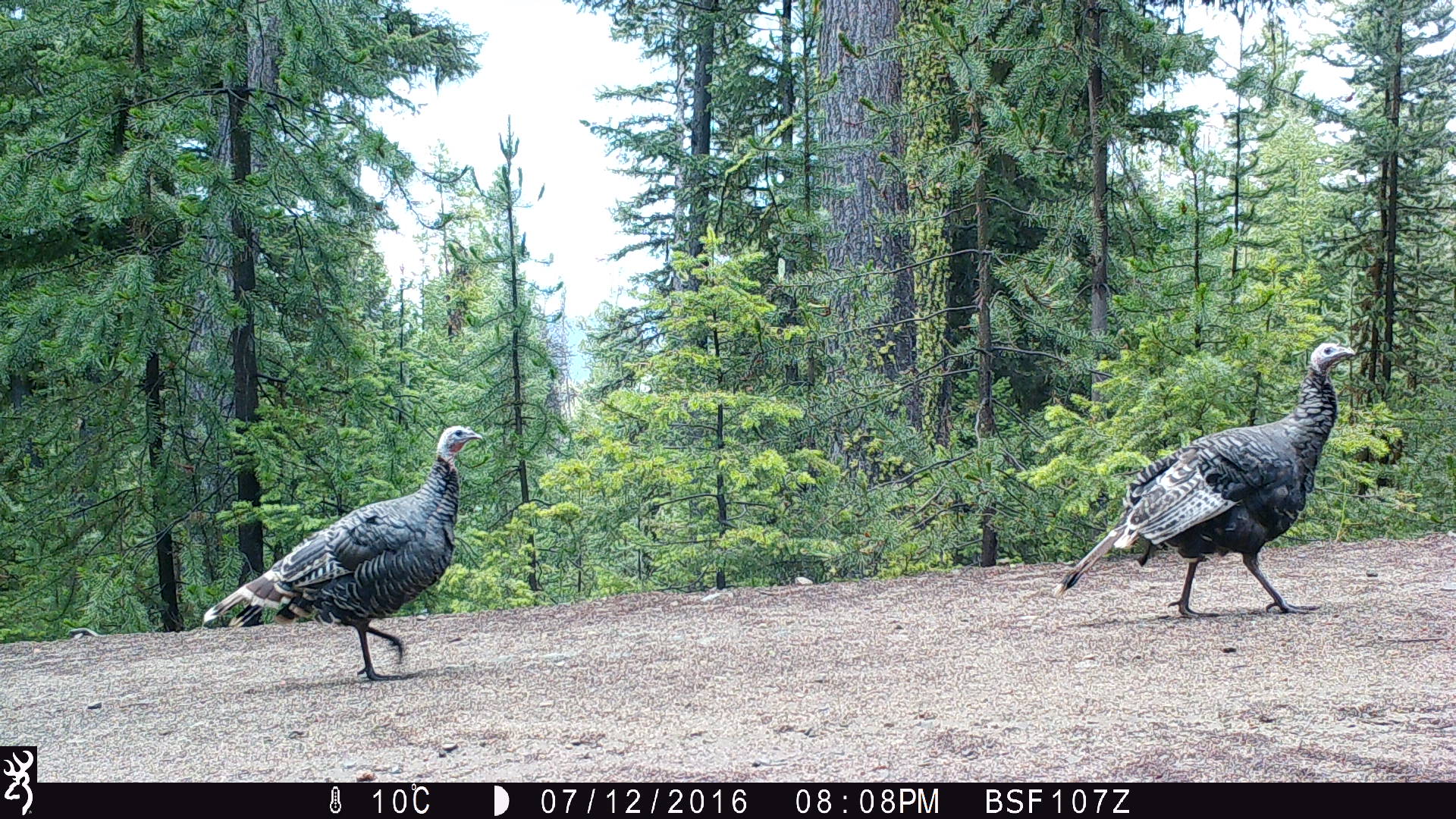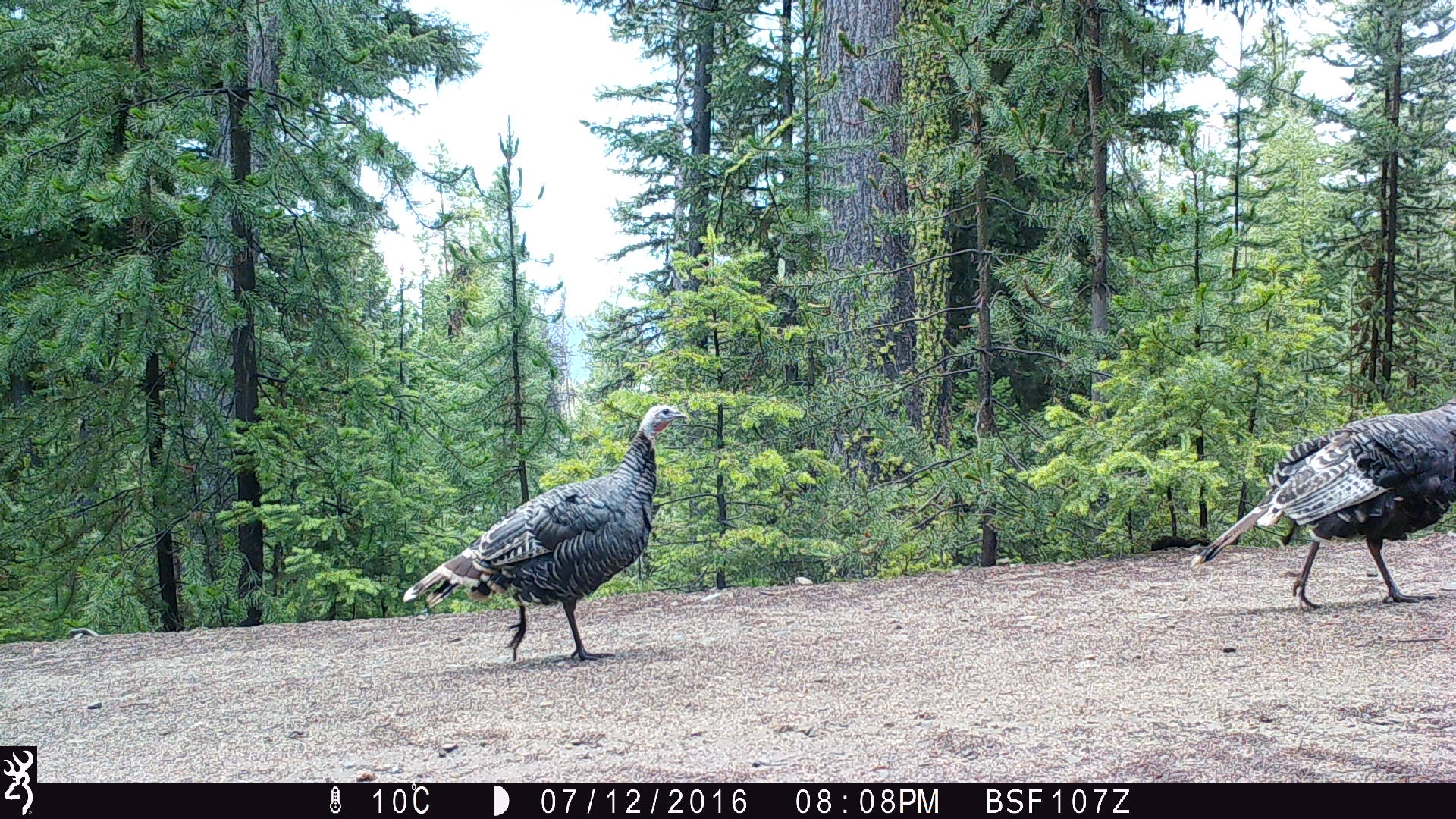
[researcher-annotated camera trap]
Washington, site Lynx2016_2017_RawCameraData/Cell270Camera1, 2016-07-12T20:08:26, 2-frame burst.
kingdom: Animalia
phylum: Chordata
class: Aves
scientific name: Aves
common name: birds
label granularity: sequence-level